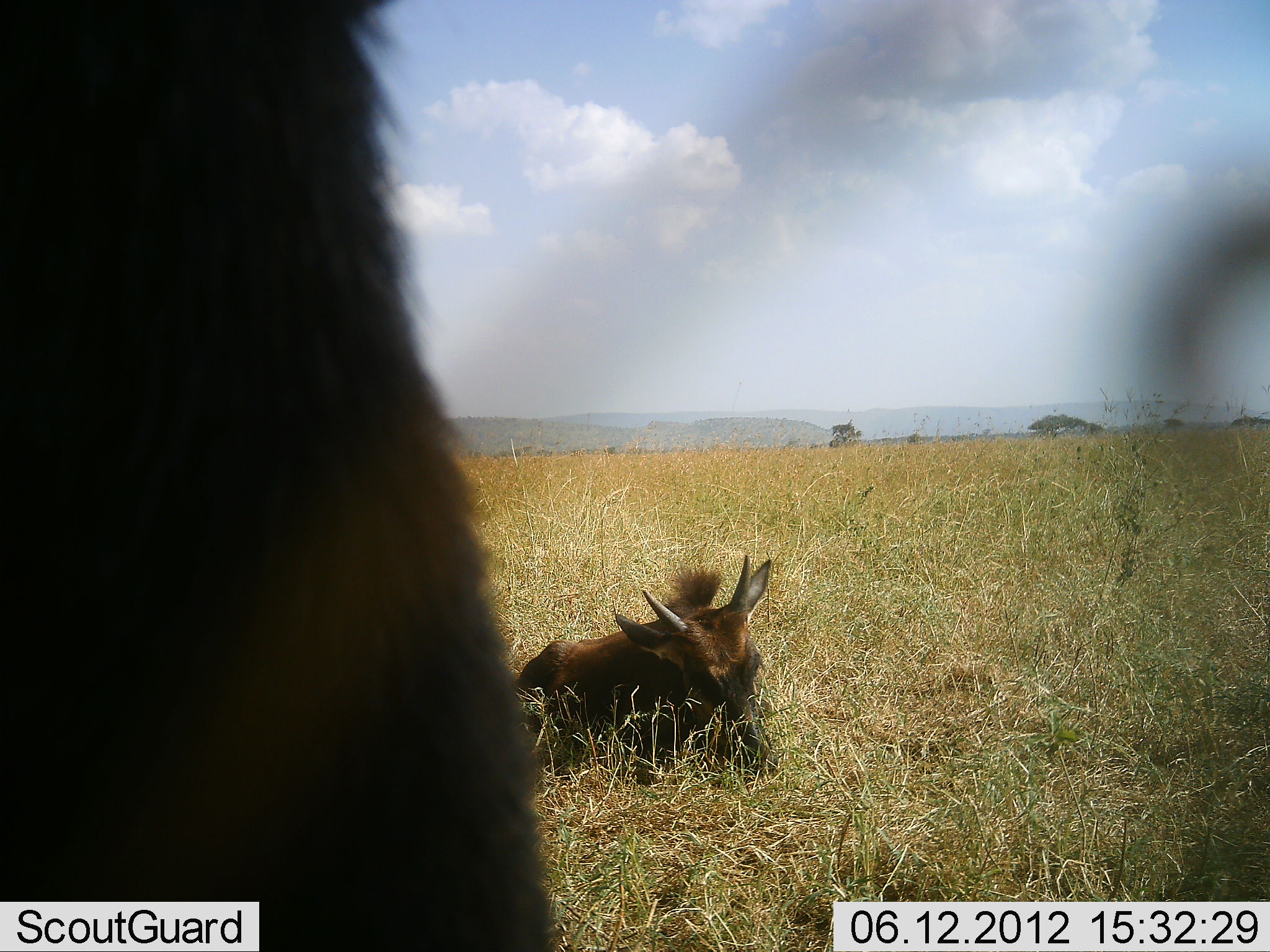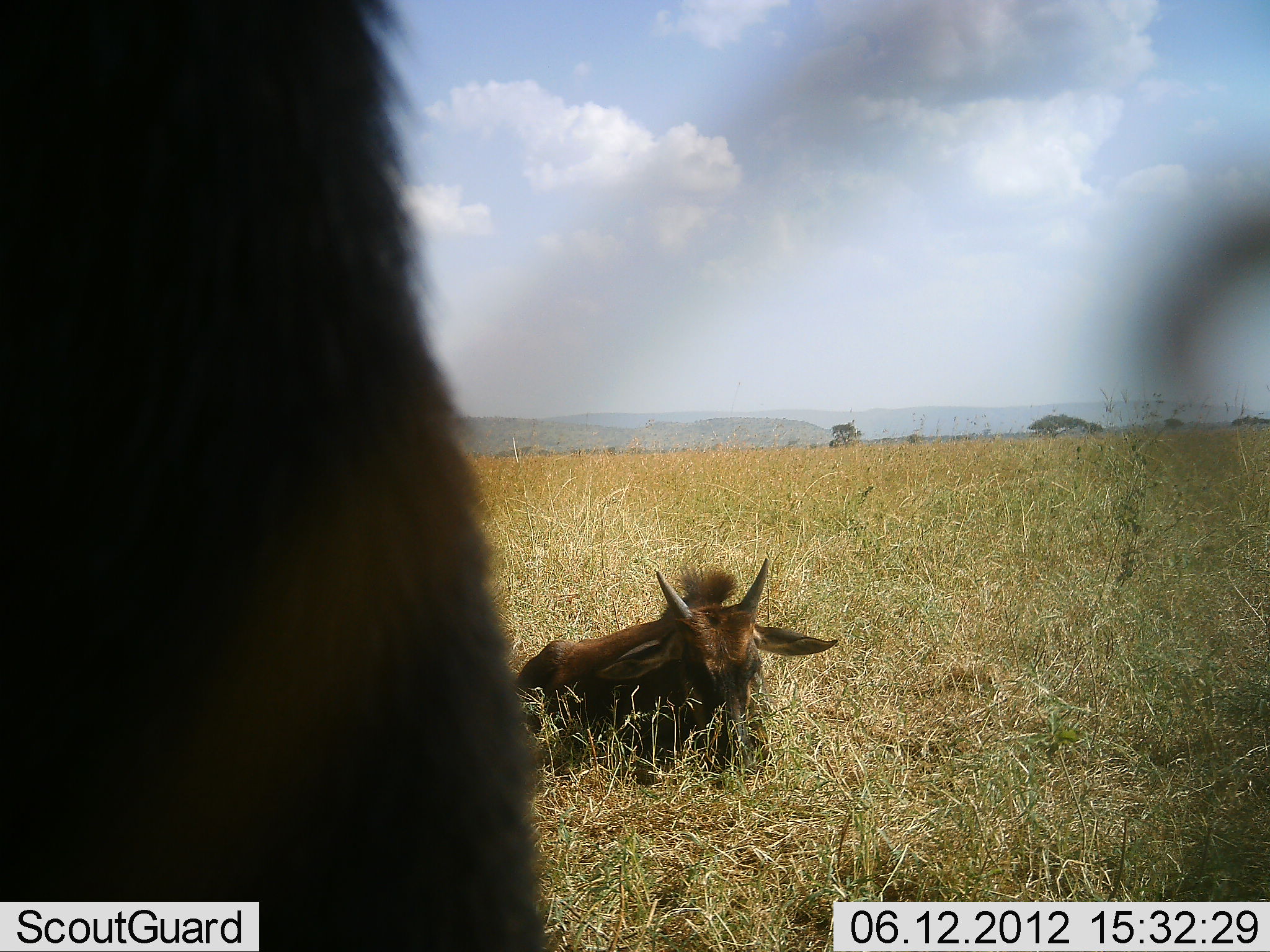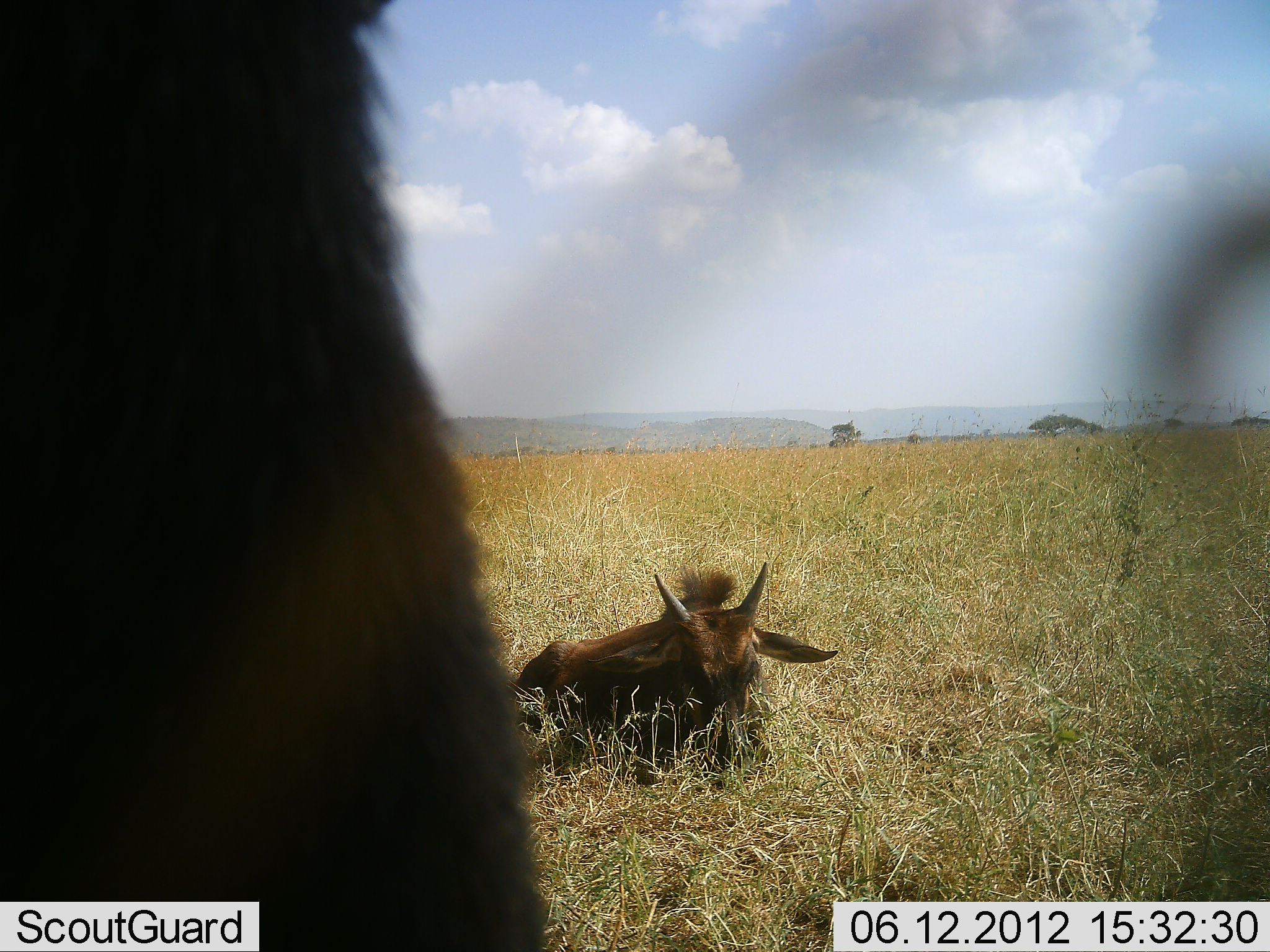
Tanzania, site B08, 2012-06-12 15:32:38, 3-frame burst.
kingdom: Animalia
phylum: Chordata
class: Mammalia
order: Artiodactyla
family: Bovidae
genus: Connochaetes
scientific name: Connochaetes taurinus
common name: blue wildebeest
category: wildebeest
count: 2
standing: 90%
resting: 100%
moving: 0%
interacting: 0%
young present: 90%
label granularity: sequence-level